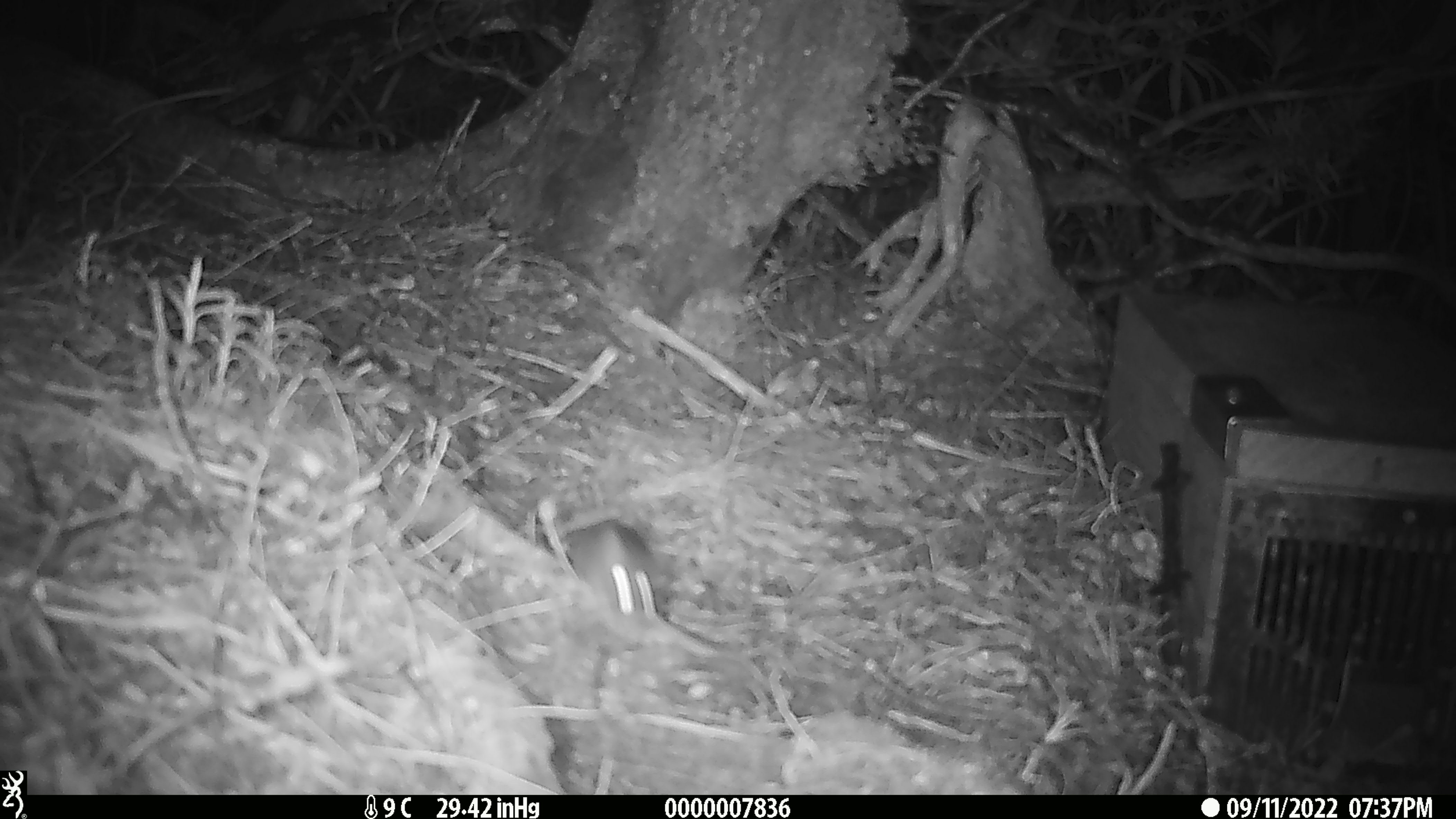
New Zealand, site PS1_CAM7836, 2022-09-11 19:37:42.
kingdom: Animalia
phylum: Chordata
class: Mammalia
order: Rodentia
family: Muridae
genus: Mus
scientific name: Mus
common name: mouse